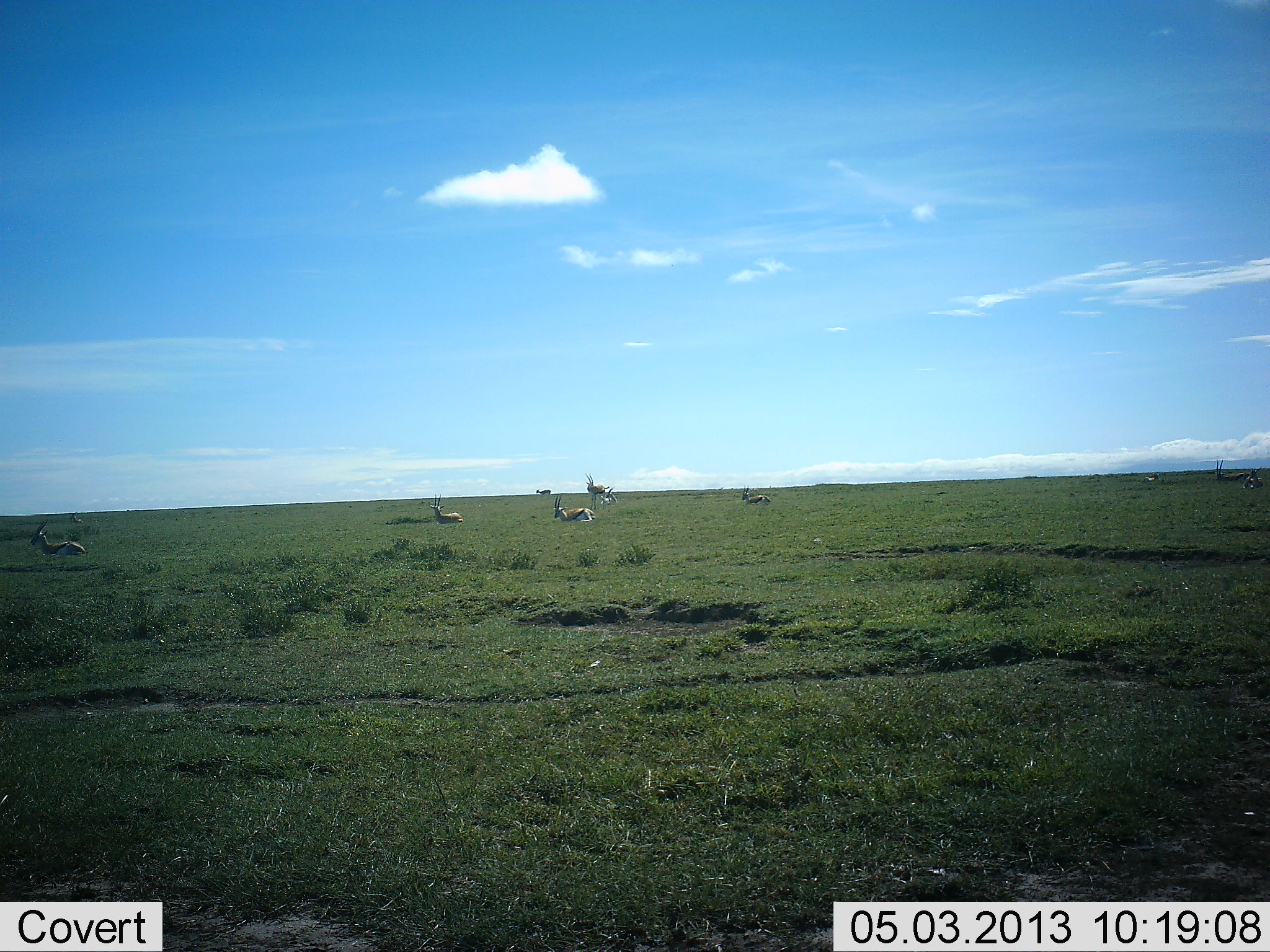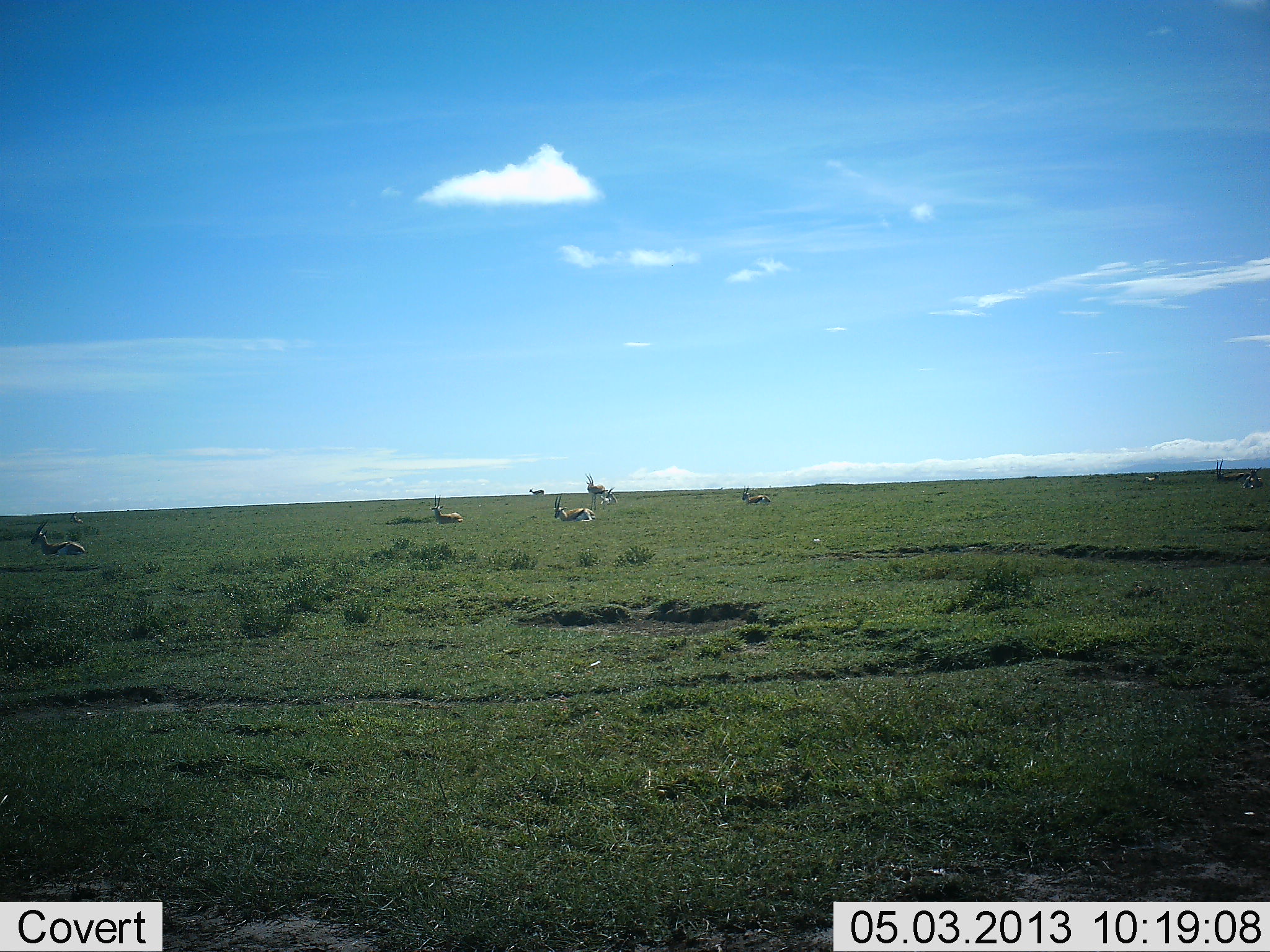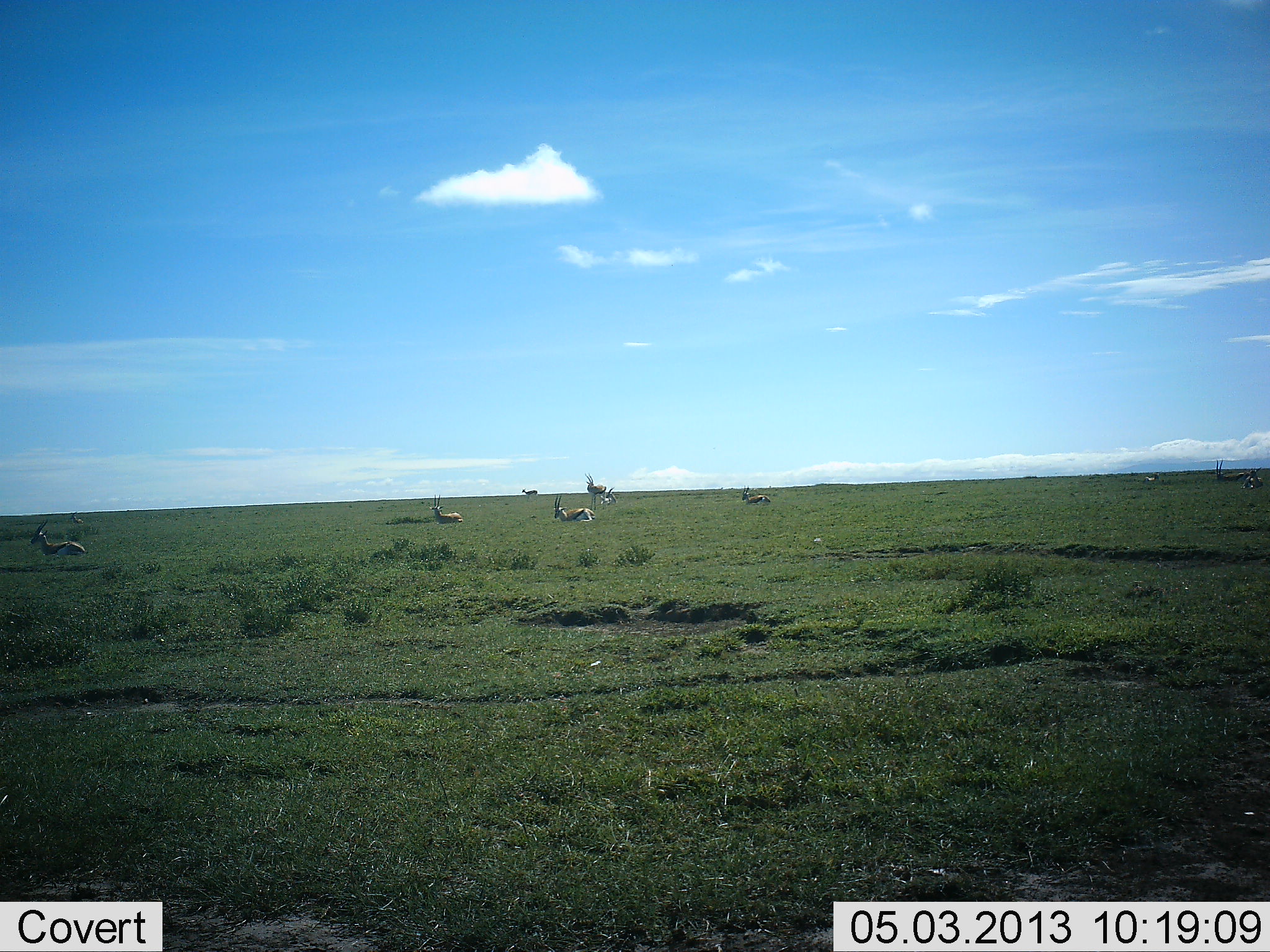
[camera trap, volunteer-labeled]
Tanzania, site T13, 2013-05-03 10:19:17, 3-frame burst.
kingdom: Animalia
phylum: Chordata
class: Mammalia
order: Artiodactyla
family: Bovidae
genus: Eudorcas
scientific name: Eudorcas thomsonii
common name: thomson's gazelle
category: gazellethomsons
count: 7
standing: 64%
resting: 64%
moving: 55%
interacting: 0%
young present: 0%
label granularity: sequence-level